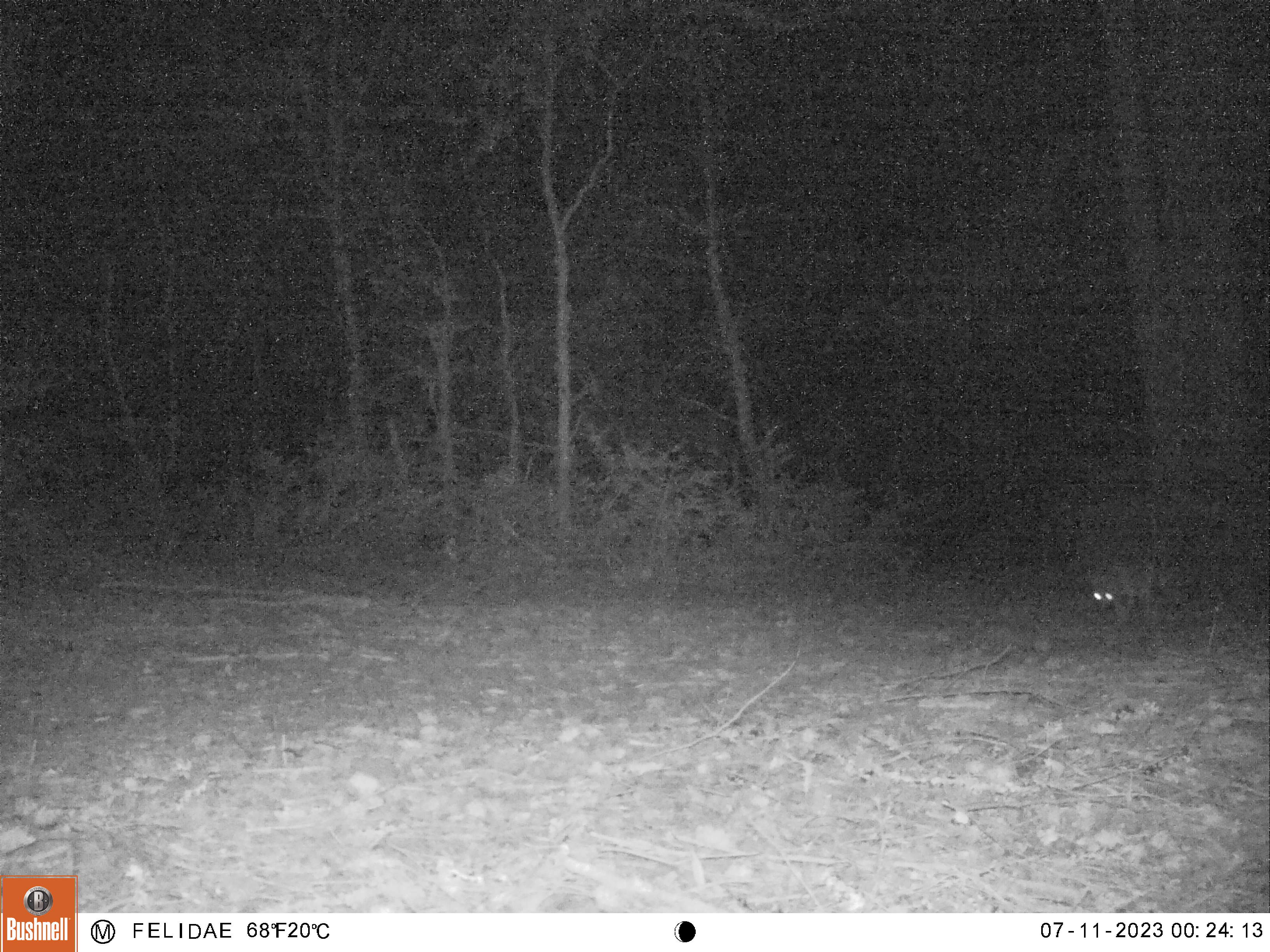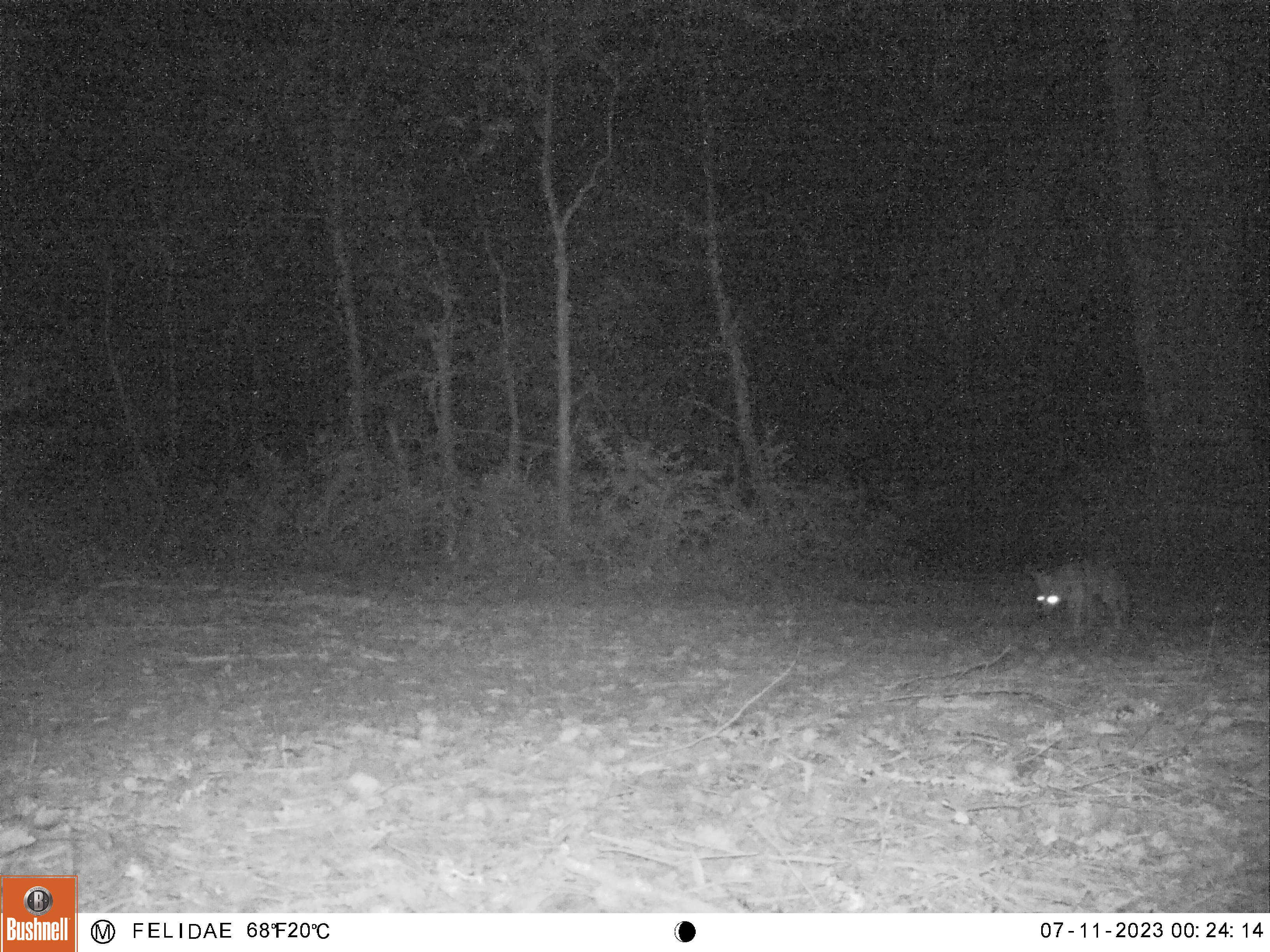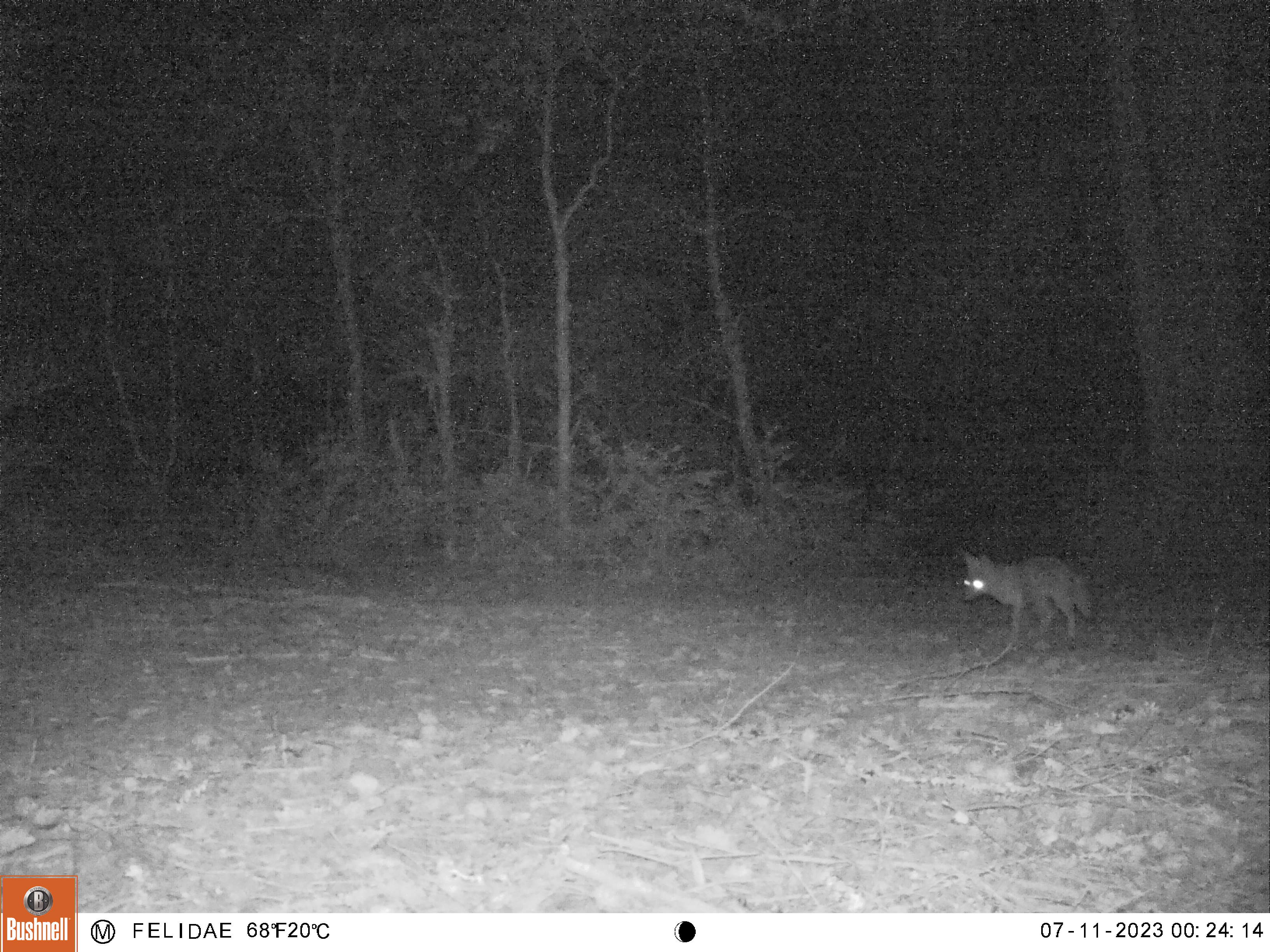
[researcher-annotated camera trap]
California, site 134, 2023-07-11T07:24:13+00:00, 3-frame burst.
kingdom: Animalia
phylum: Chordata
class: Mammalia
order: Carnivora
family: Canidae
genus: Urocyon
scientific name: Urocyon cinereoargenteus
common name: gray fox